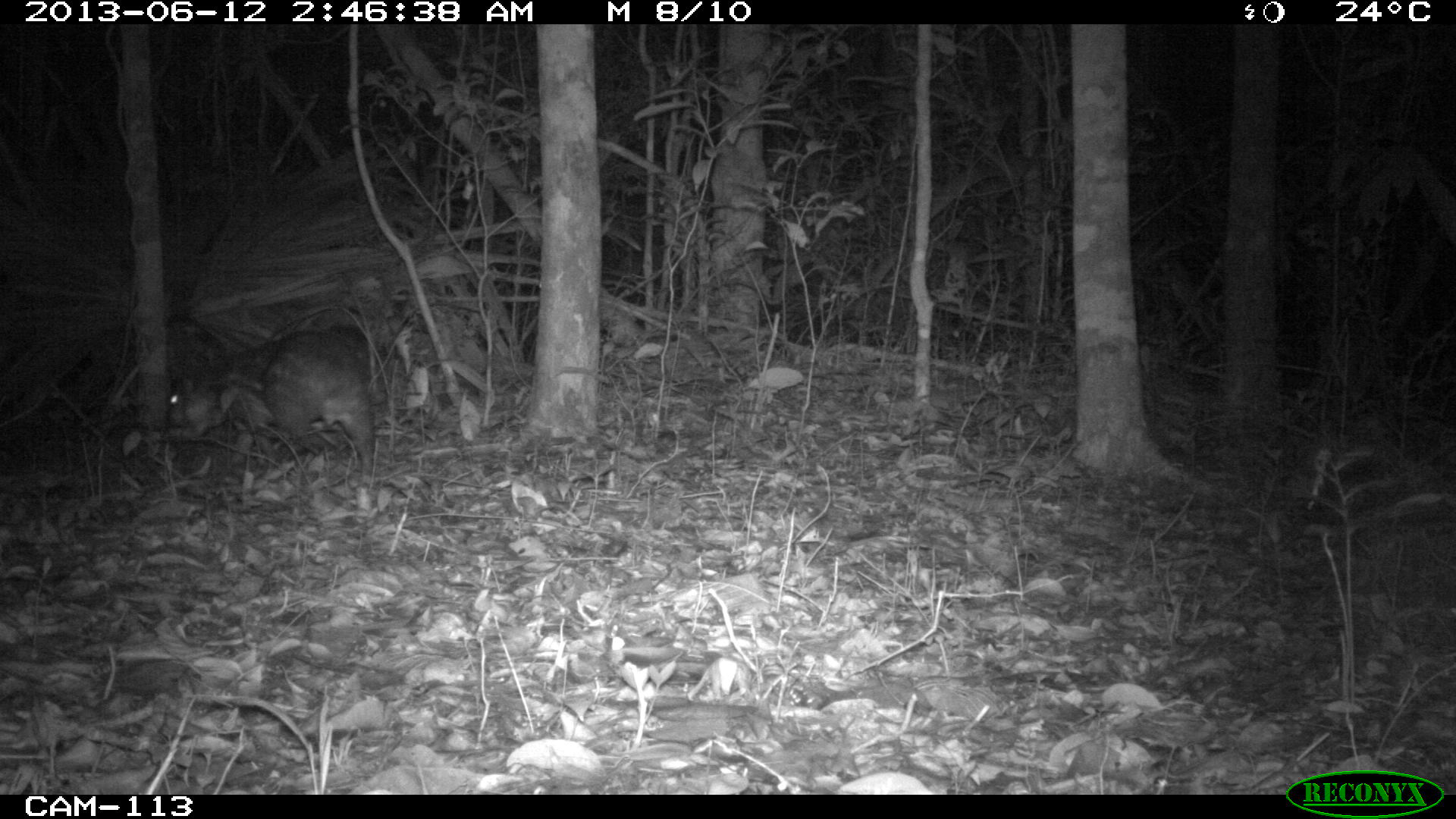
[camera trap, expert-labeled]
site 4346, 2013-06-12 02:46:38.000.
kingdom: Animalia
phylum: Chordata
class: Mammalia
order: Rodentia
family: Cuniculidae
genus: Cuniculus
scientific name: Cuniculus paca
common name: lowland paca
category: agouti paca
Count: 1.